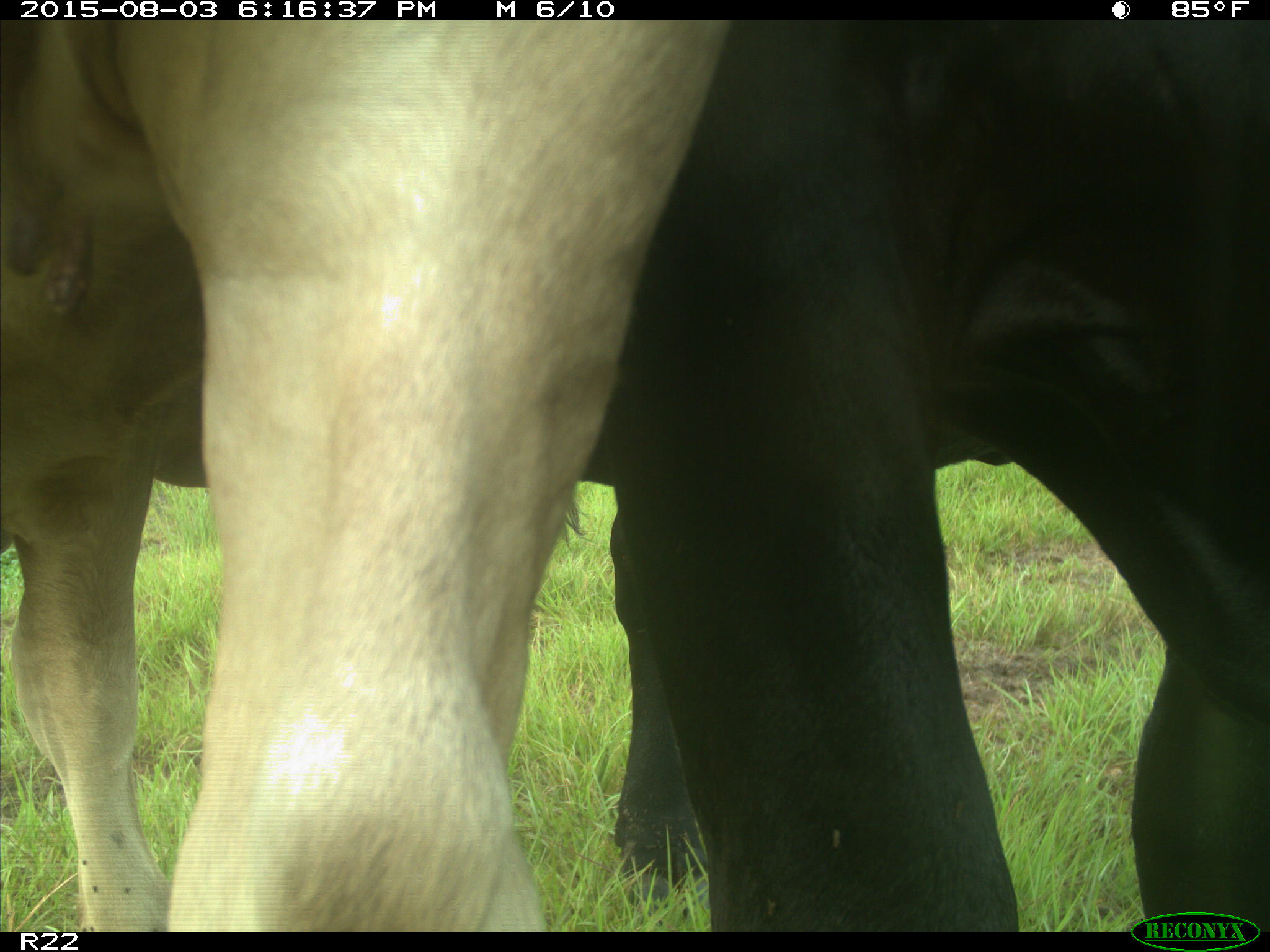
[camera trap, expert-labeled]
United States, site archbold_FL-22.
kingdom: Animalia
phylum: Chordata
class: Mammalia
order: Artiodactyla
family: Bovidae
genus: Bos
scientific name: Bos taurus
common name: domestic cow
Bos taurus (domestic cow).